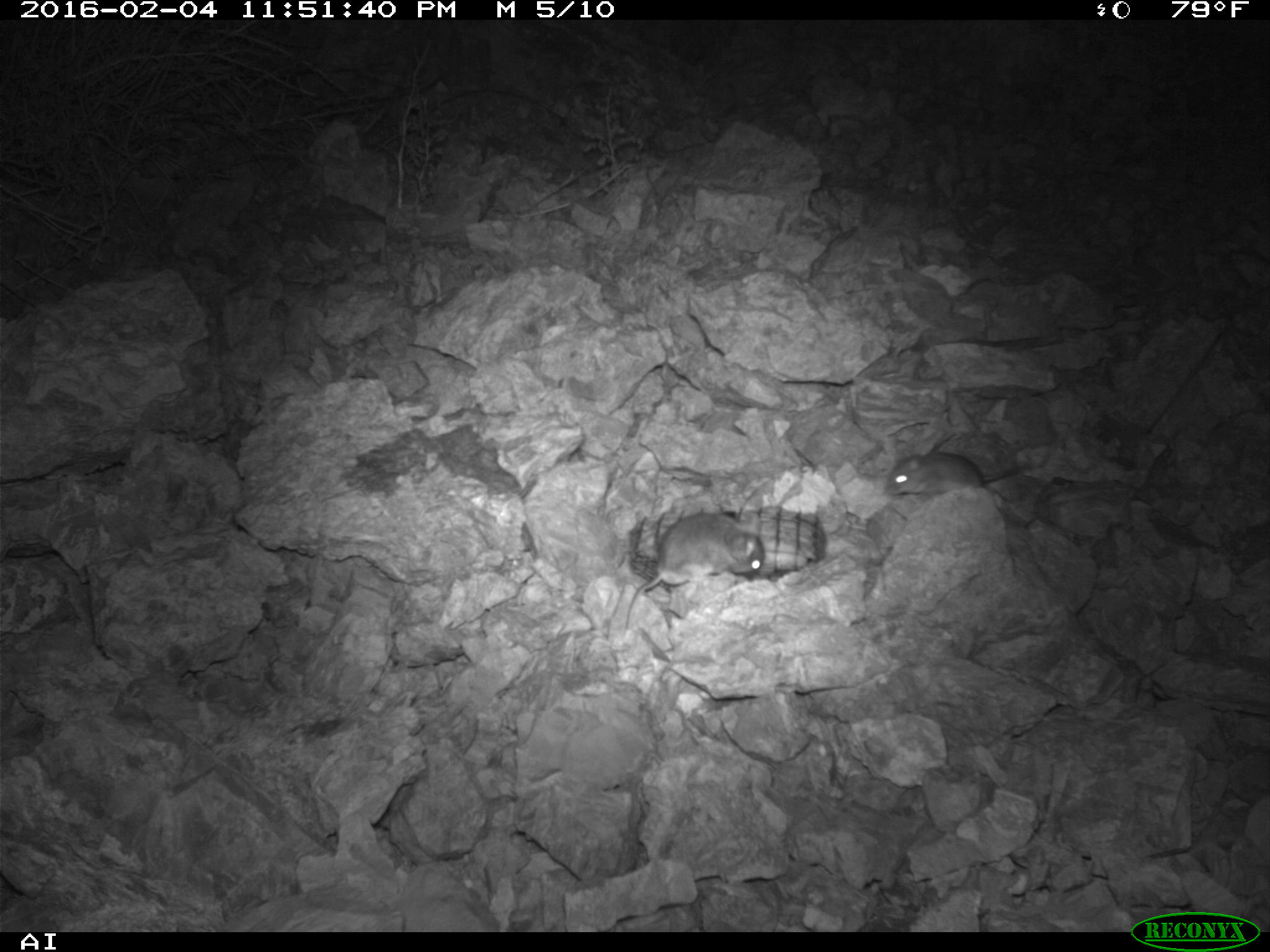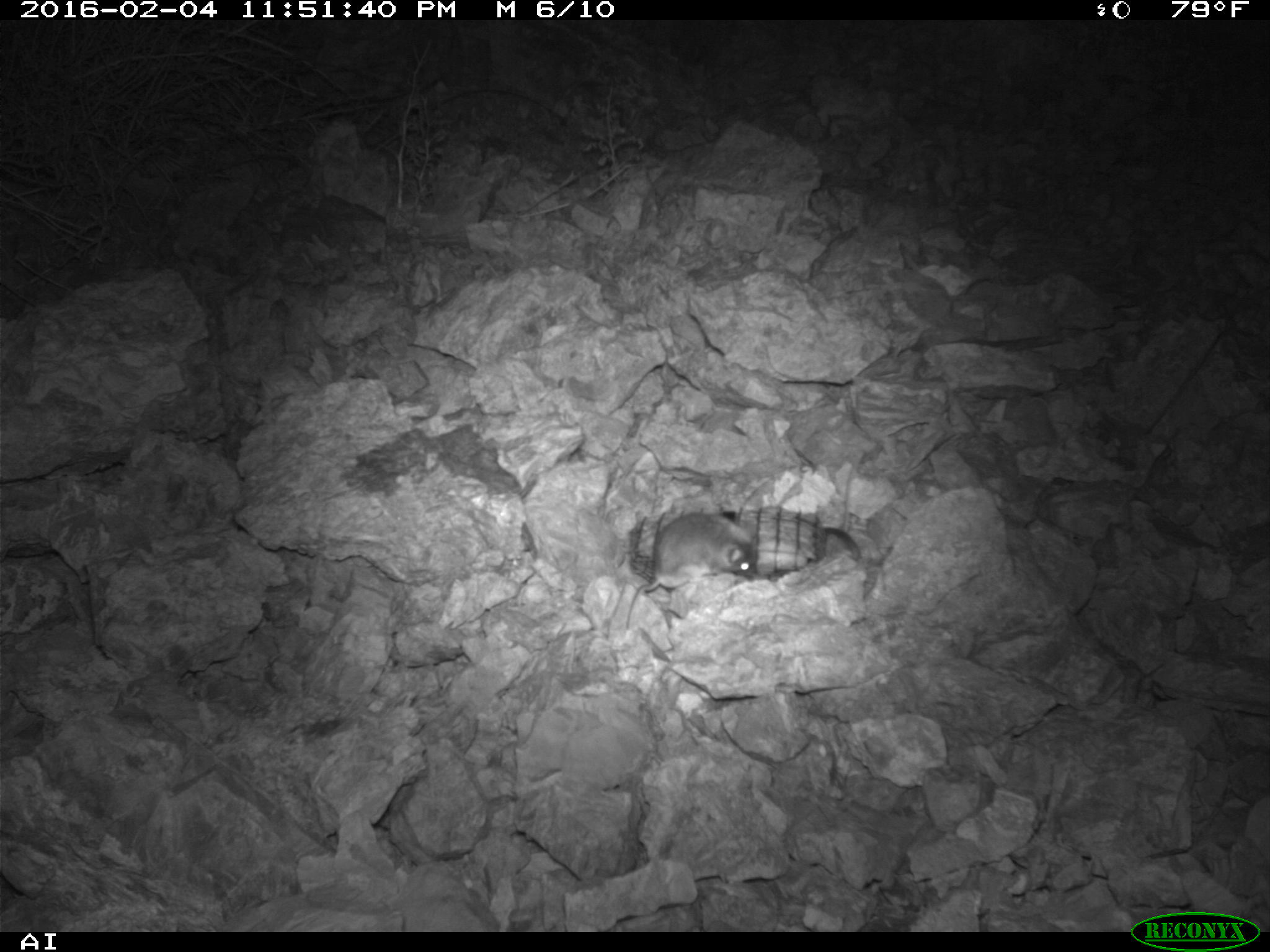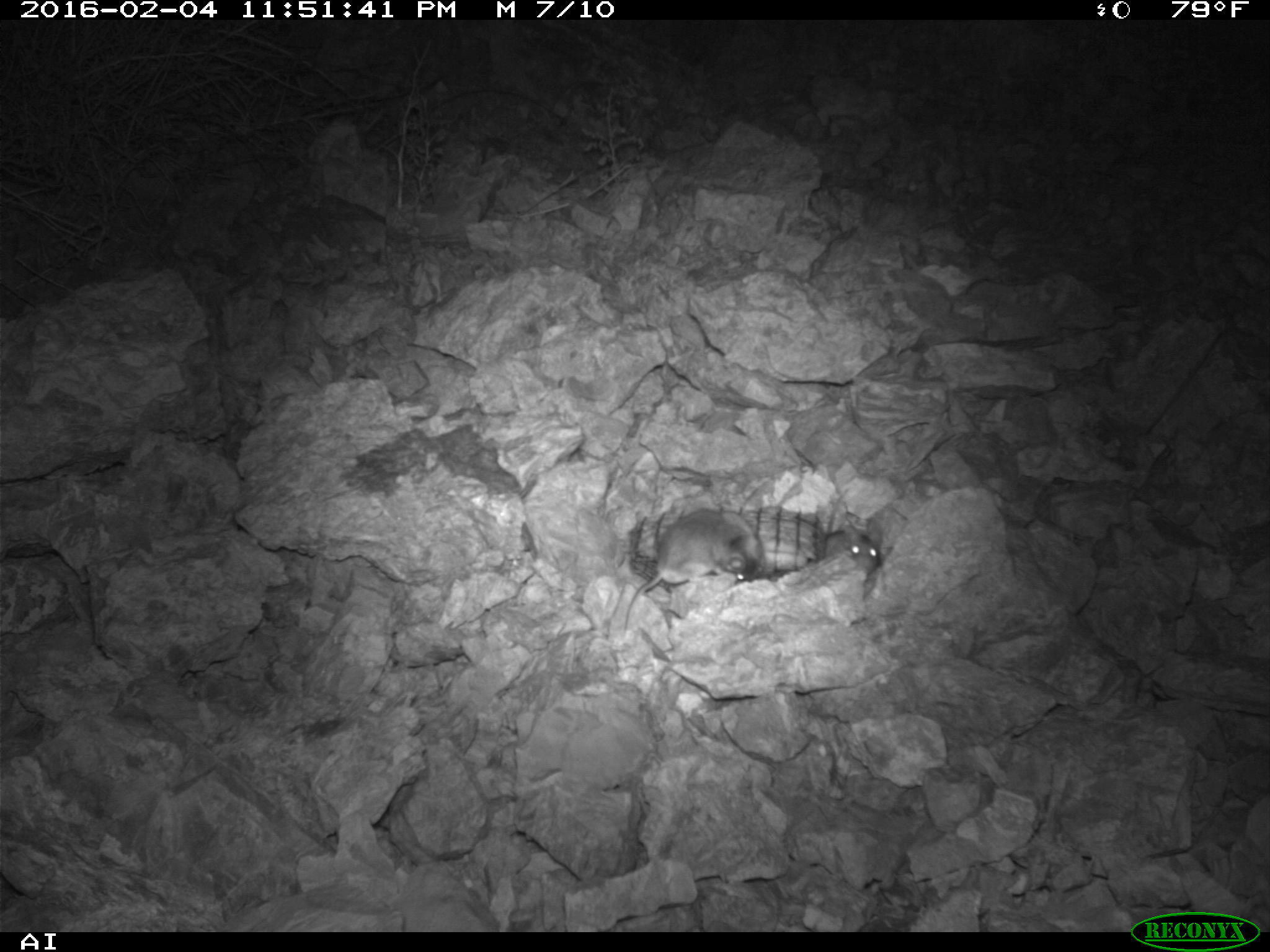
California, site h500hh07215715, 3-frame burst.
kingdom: Animalia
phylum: Chordata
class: Mammalia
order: Rodentia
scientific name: Rodentia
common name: rodent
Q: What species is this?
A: Rodent (Rodentia).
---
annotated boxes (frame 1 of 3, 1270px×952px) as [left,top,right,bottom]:
rodent: [624,513,765,631]; [886,452,1032,495]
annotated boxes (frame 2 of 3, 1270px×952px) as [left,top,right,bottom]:
rodent: [624,511,754,632]; [812,526,860,573]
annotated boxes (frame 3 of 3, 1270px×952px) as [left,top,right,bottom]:
rodent: [621,506,763,633]; [815,522,881,578]